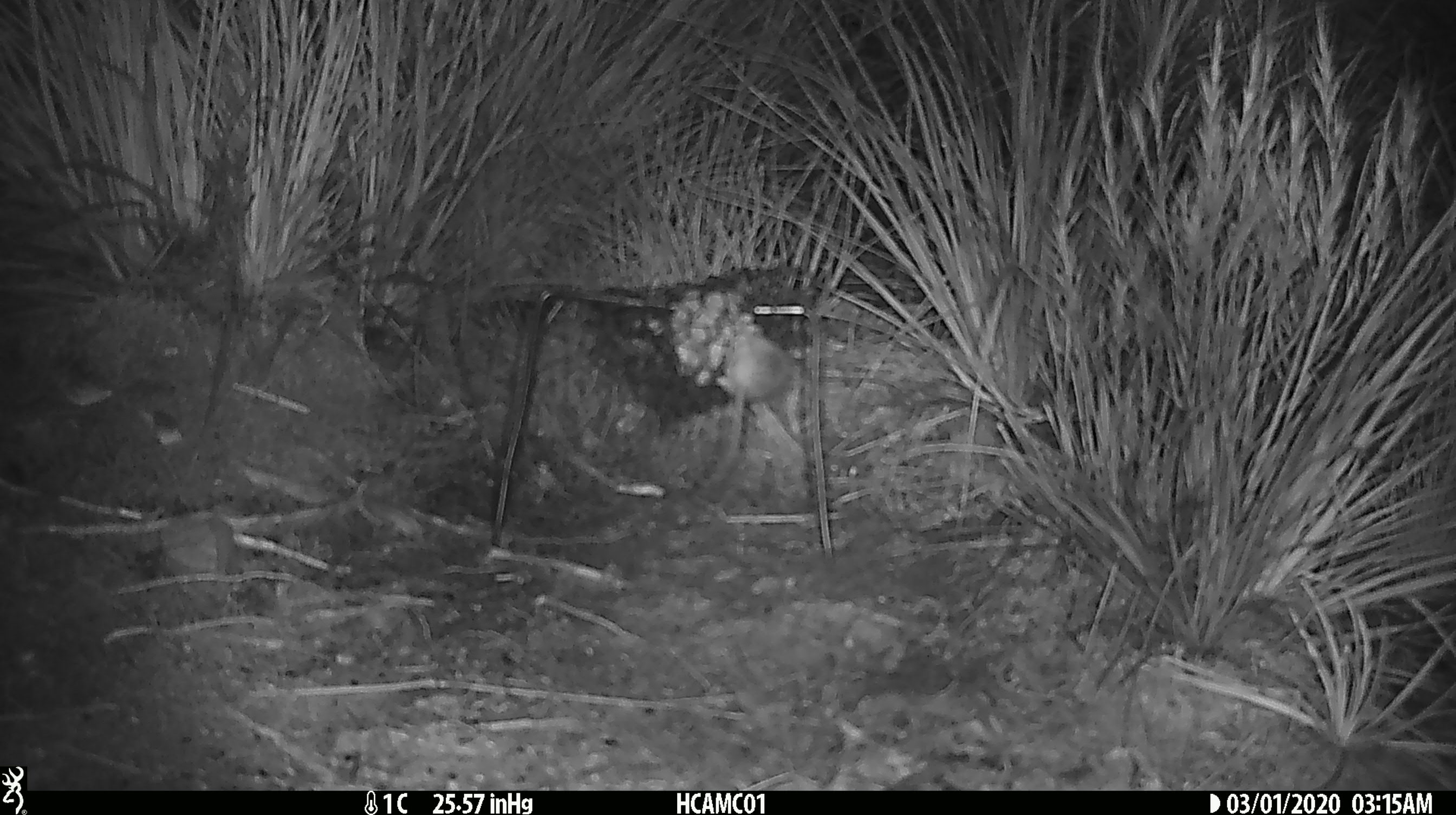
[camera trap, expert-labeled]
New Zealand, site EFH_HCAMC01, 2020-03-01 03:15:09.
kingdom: Animalia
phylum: Chordata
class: Mammalia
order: Rodentia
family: Muridae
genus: Mus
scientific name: Mus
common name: mouse